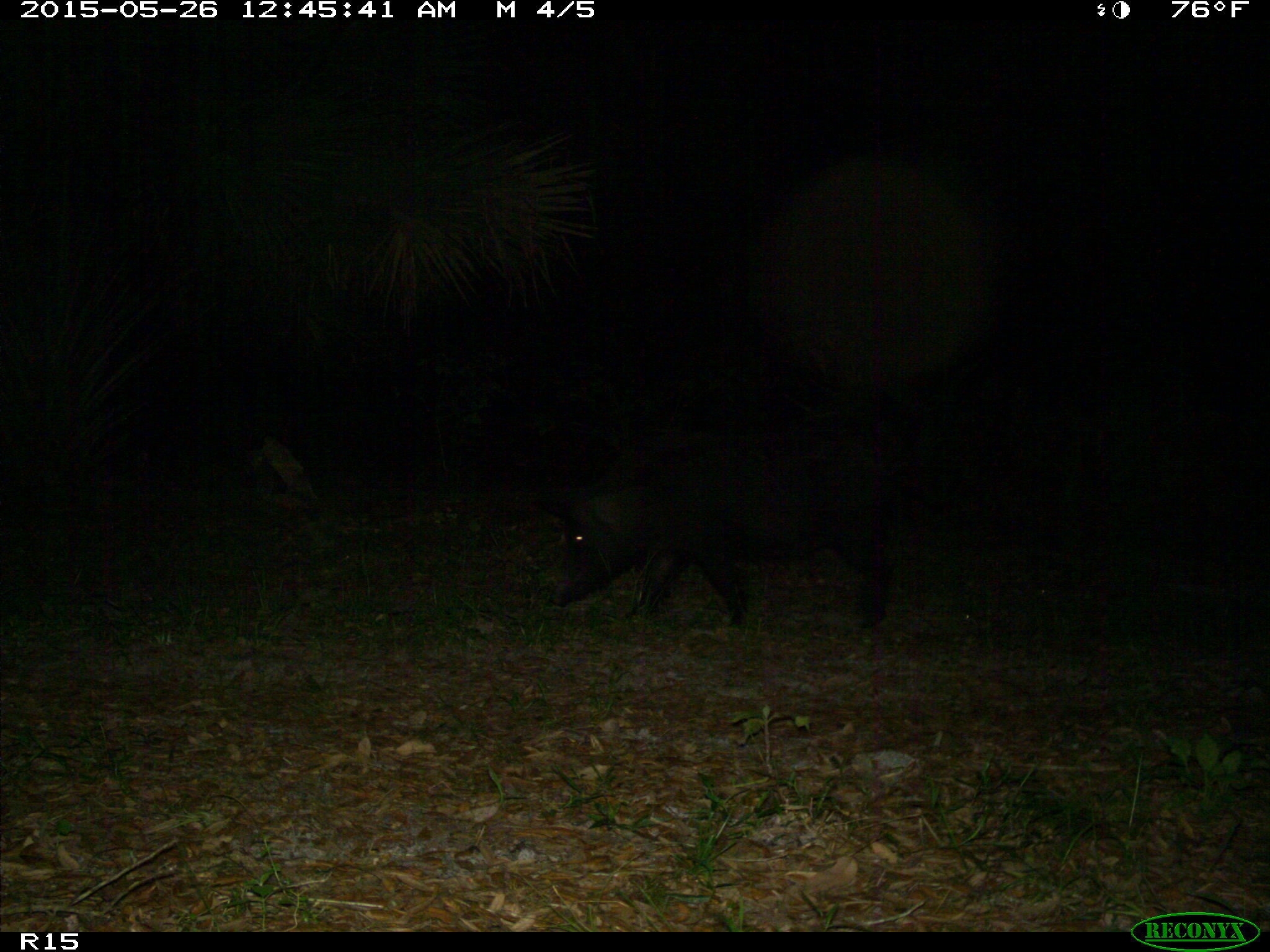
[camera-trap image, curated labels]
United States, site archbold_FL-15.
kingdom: Animalia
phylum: Chordata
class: Mammalia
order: Artiodactyla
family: Suidae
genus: Sus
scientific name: Sus scrofa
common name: wild boar